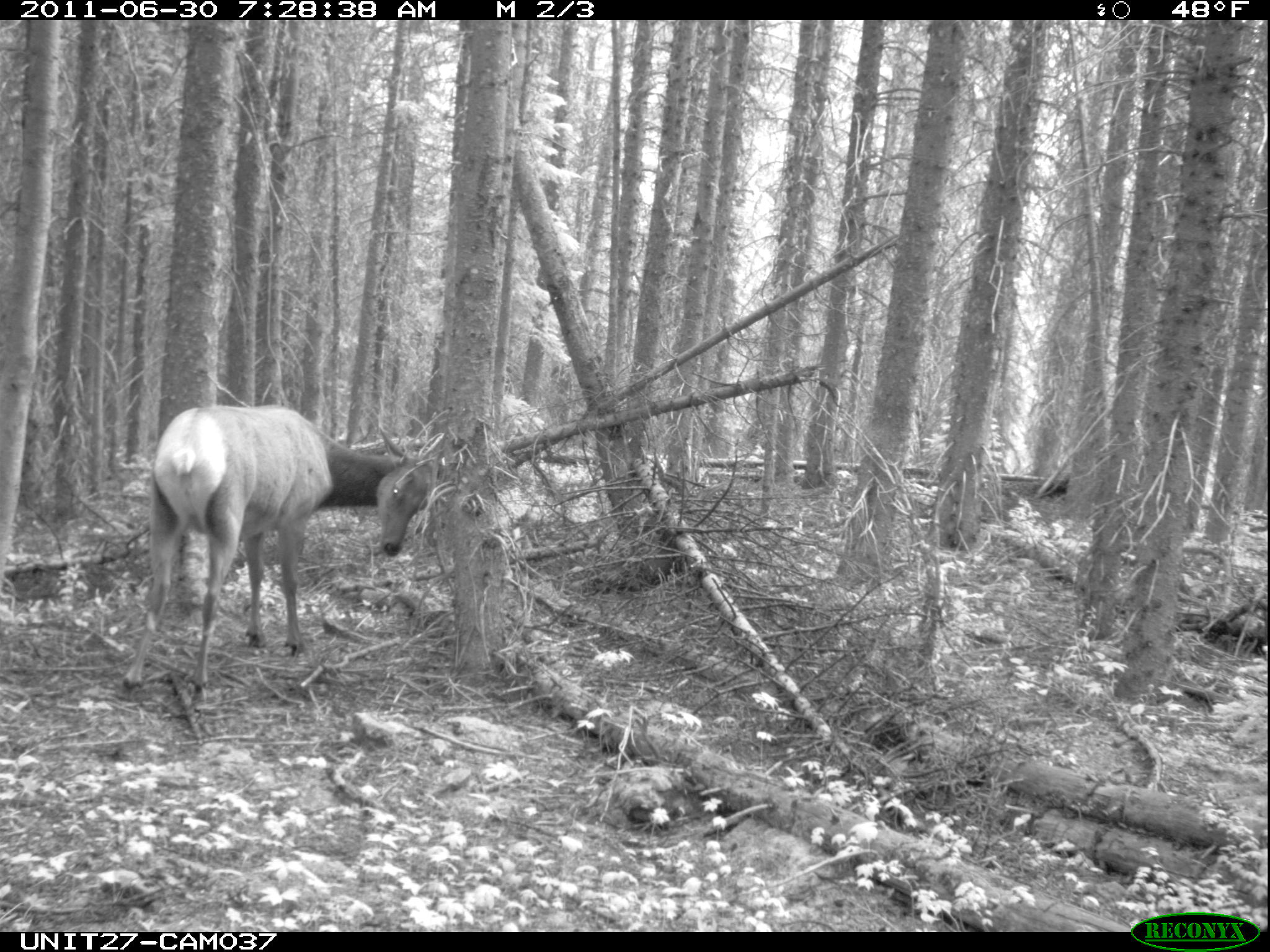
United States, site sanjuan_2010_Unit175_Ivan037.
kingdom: Animalia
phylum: Chordata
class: Mammalia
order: Artiodactyla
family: Cervidae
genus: Cervus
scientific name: Cervus elaphus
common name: red deer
Cervus elaphus (red deer).